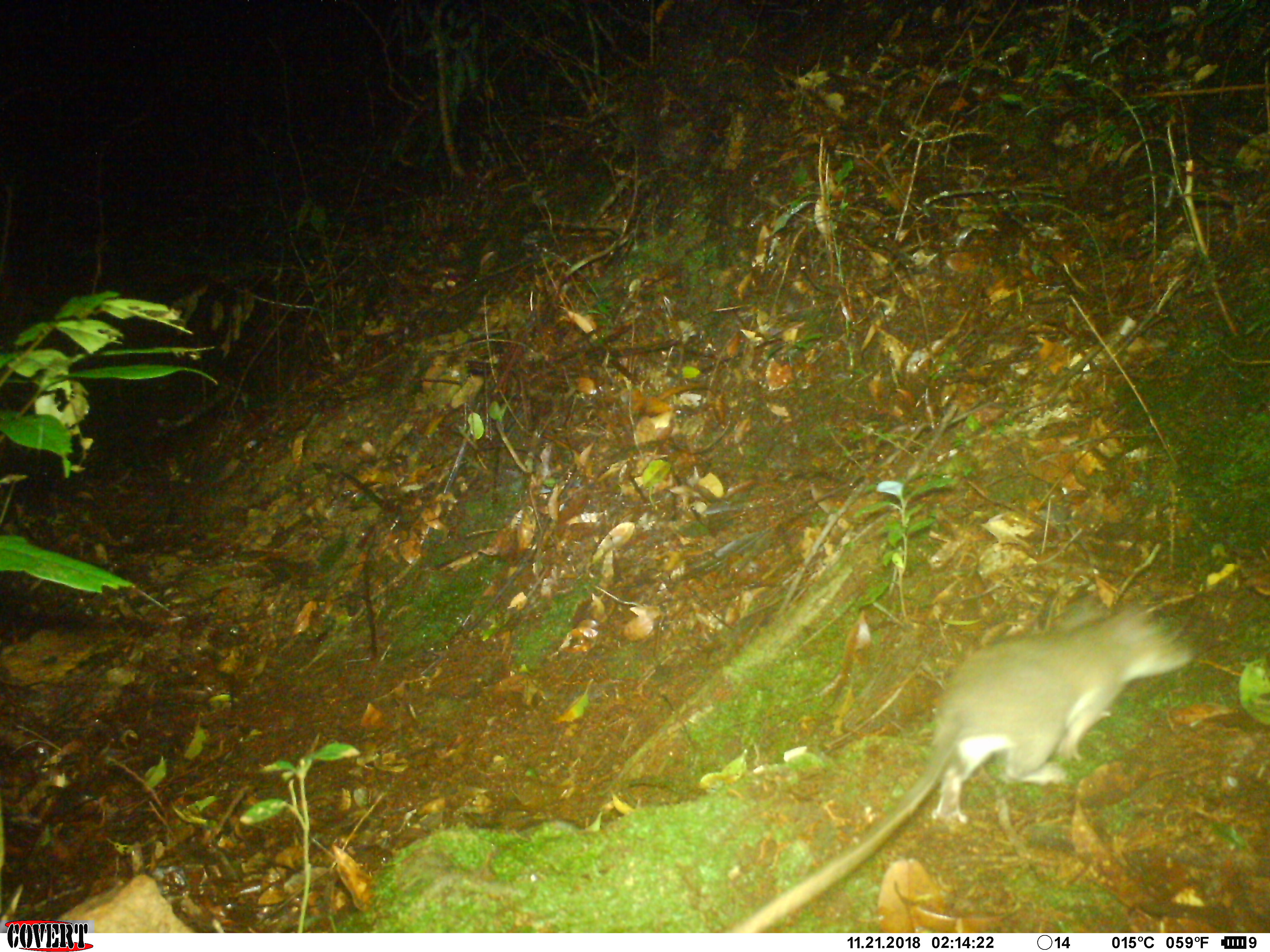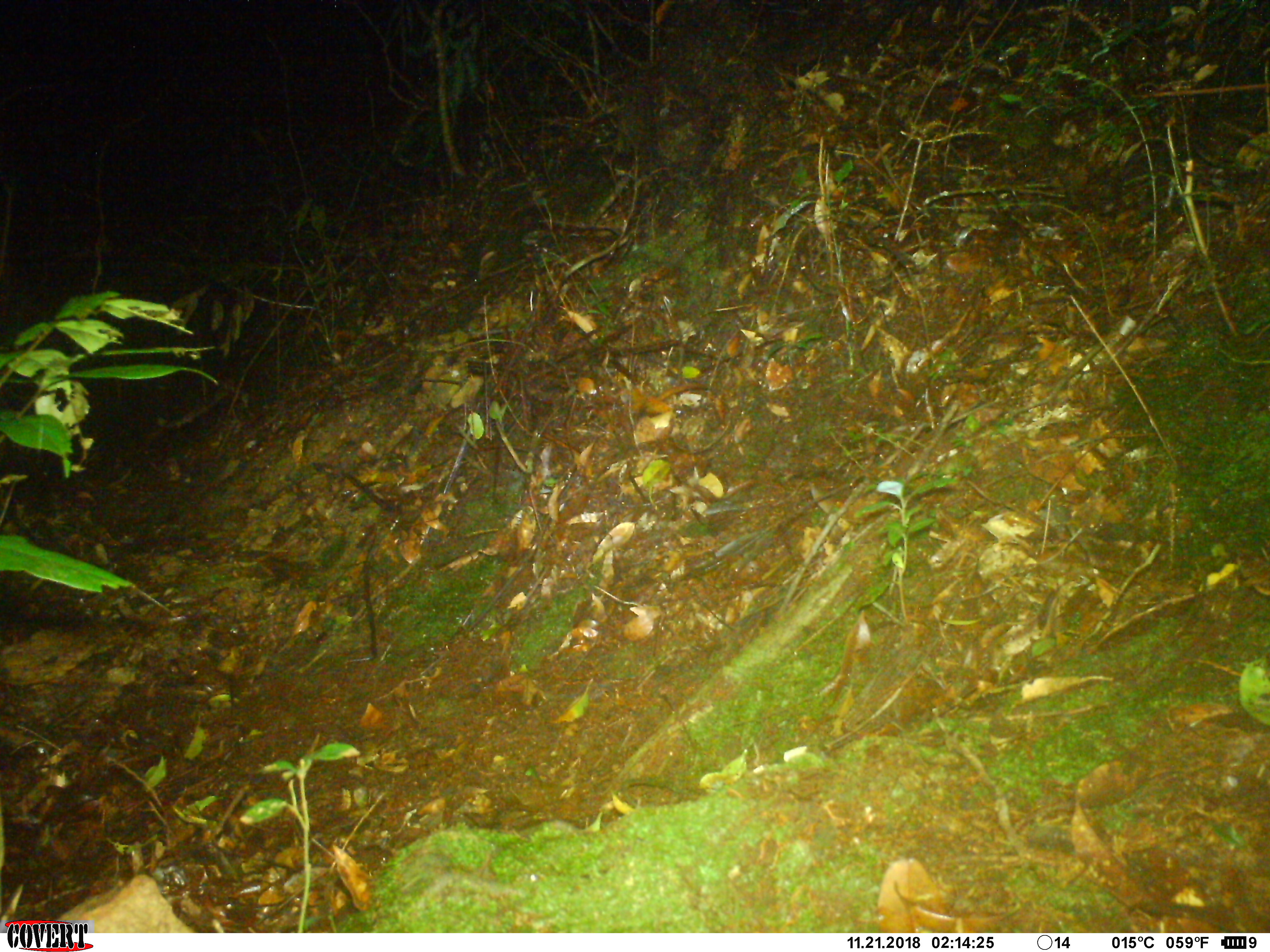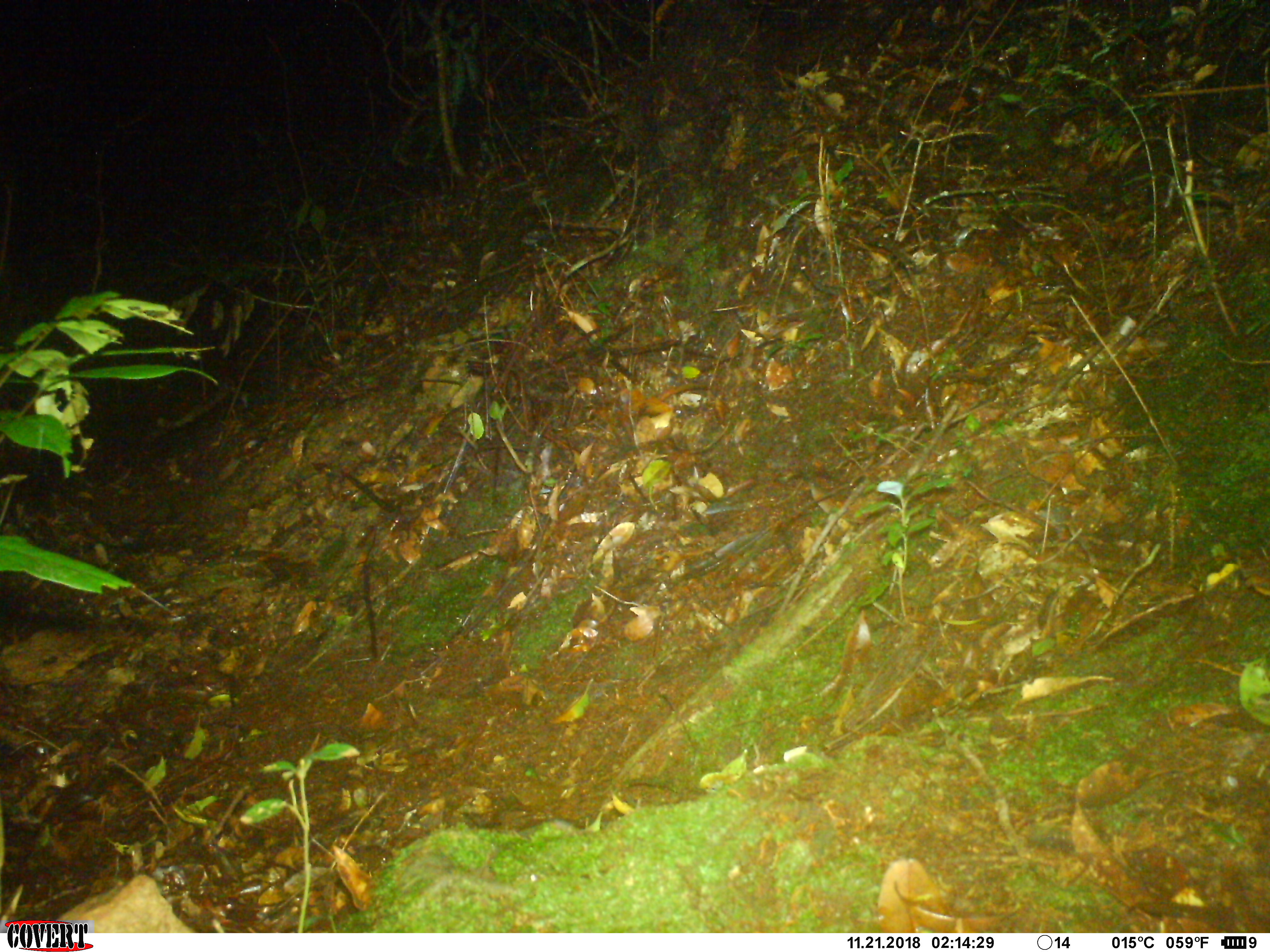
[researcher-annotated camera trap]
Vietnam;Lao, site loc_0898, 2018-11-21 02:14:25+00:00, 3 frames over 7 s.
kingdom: Animalia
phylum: Chordata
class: Mammalia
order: Rodentia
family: Muridae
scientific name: Muridae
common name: old-world mice and rats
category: unidentified murid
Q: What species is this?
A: Unidentified murid (old-world mice and rats) (Muridae).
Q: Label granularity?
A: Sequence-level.